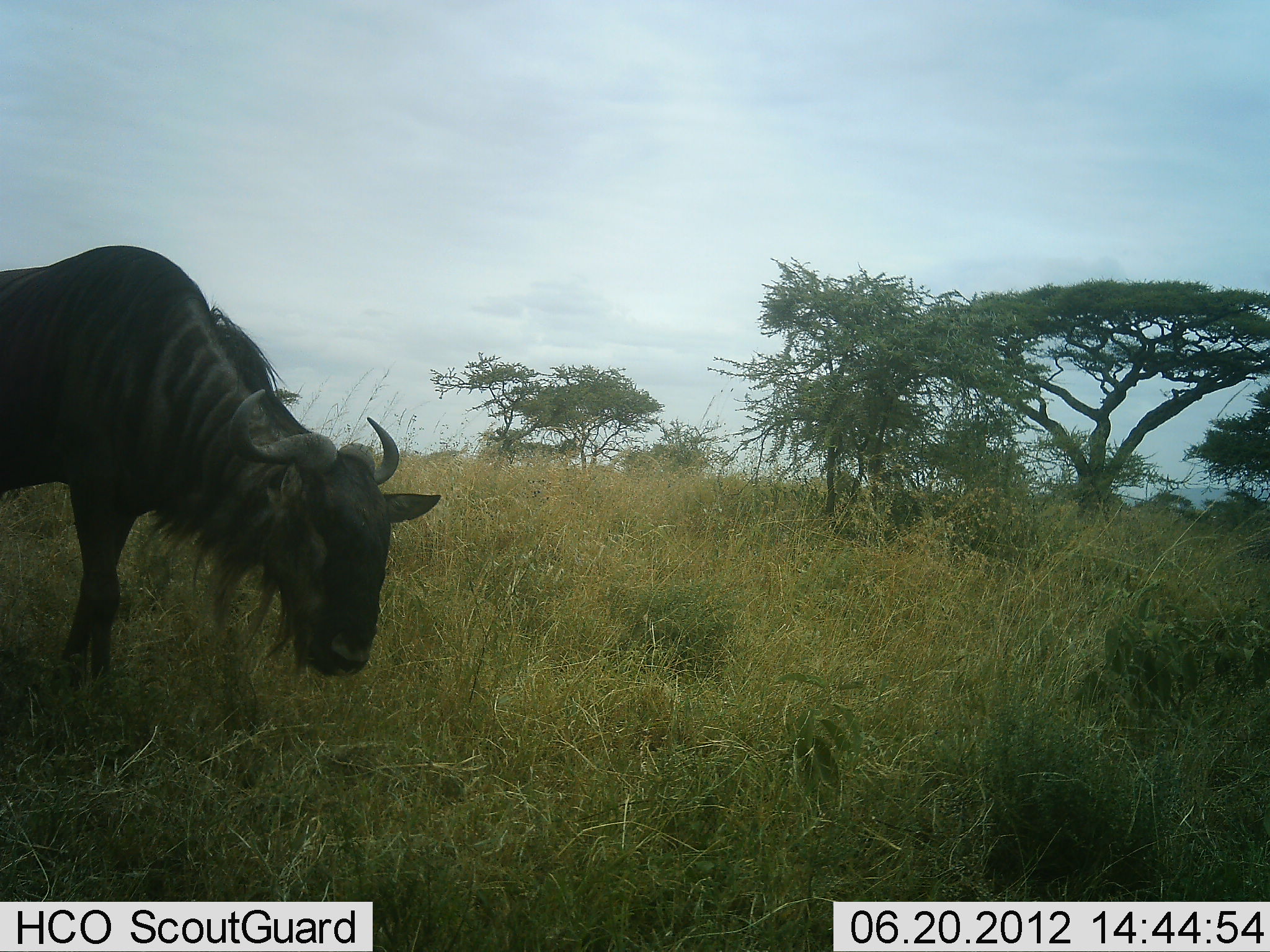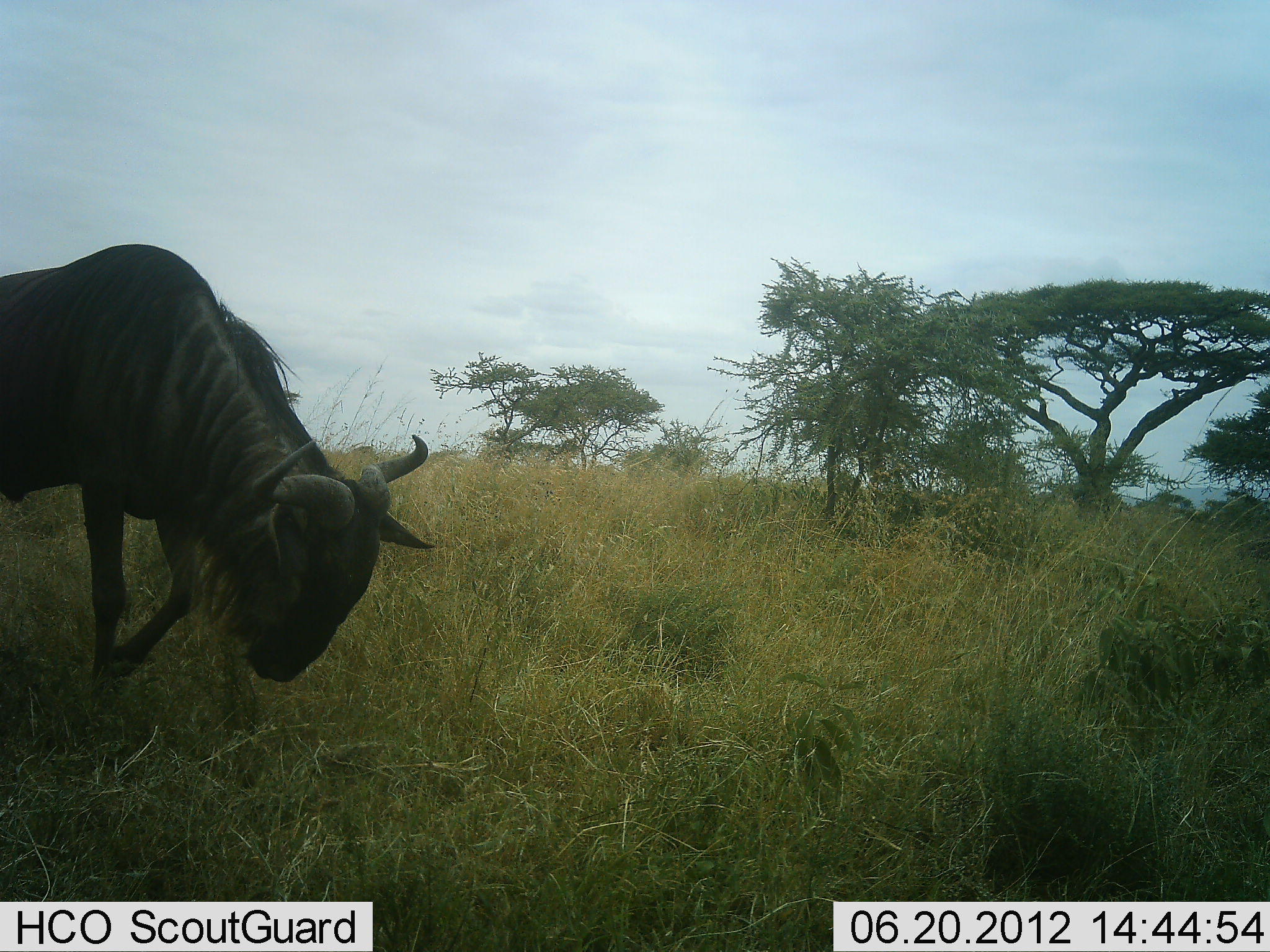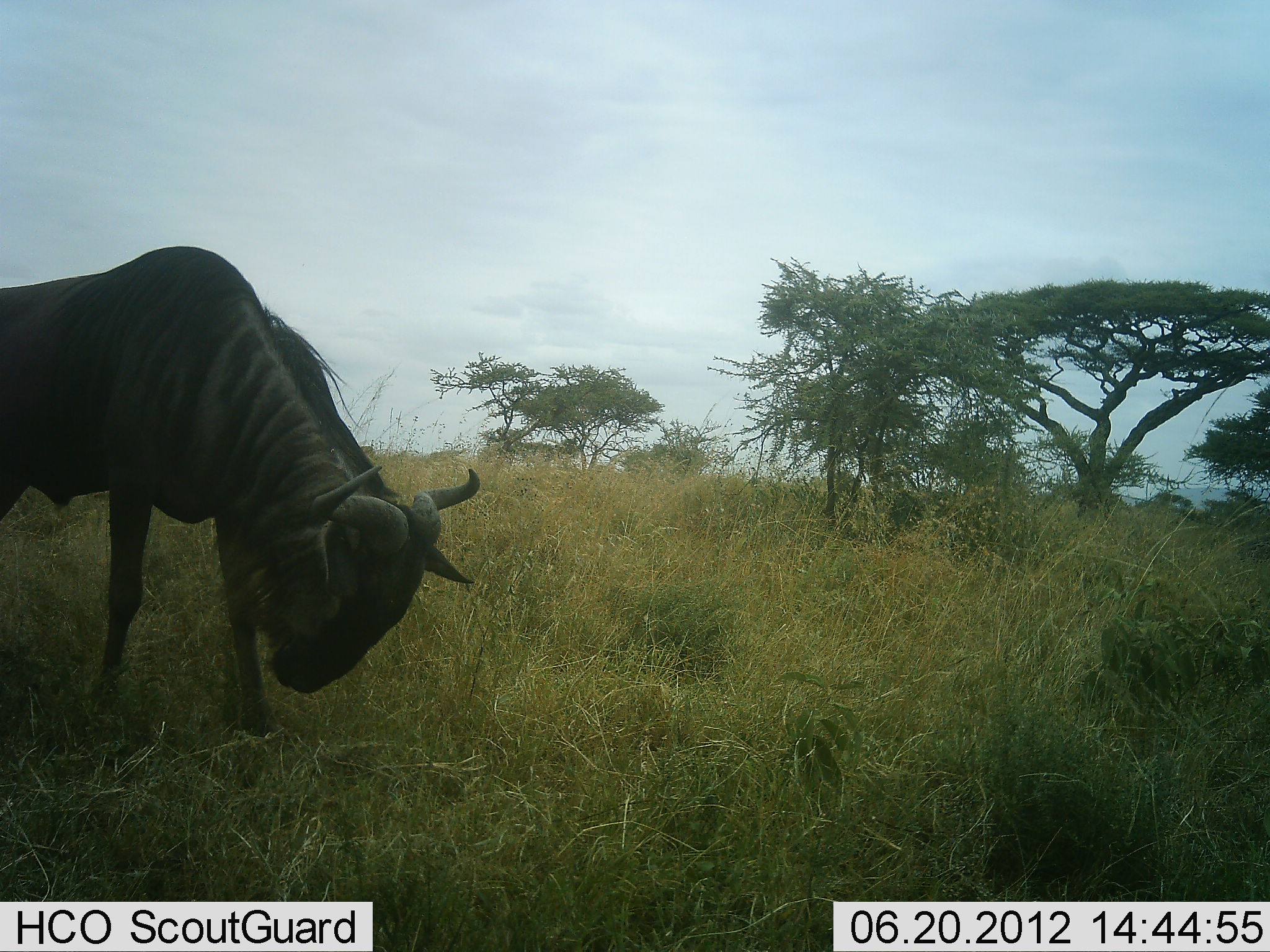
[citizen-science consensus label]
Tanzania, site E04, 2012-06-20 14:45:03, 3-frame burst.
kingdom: Animalia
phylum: Chordata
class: Mammalia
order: Artiodactyla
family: Bovidae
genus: Connochaetes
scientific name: Connochaetes taurinus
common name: blue wildebeest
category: wildebeest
Wildebeest (blue wildebeest) (Connochaetes taurinus), count 1. Behavior (volunteer vote fractions): standing 70%, resting 10%, moving 0%, interacting 0%. Young present (vote fraction): 0%. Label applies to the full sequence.